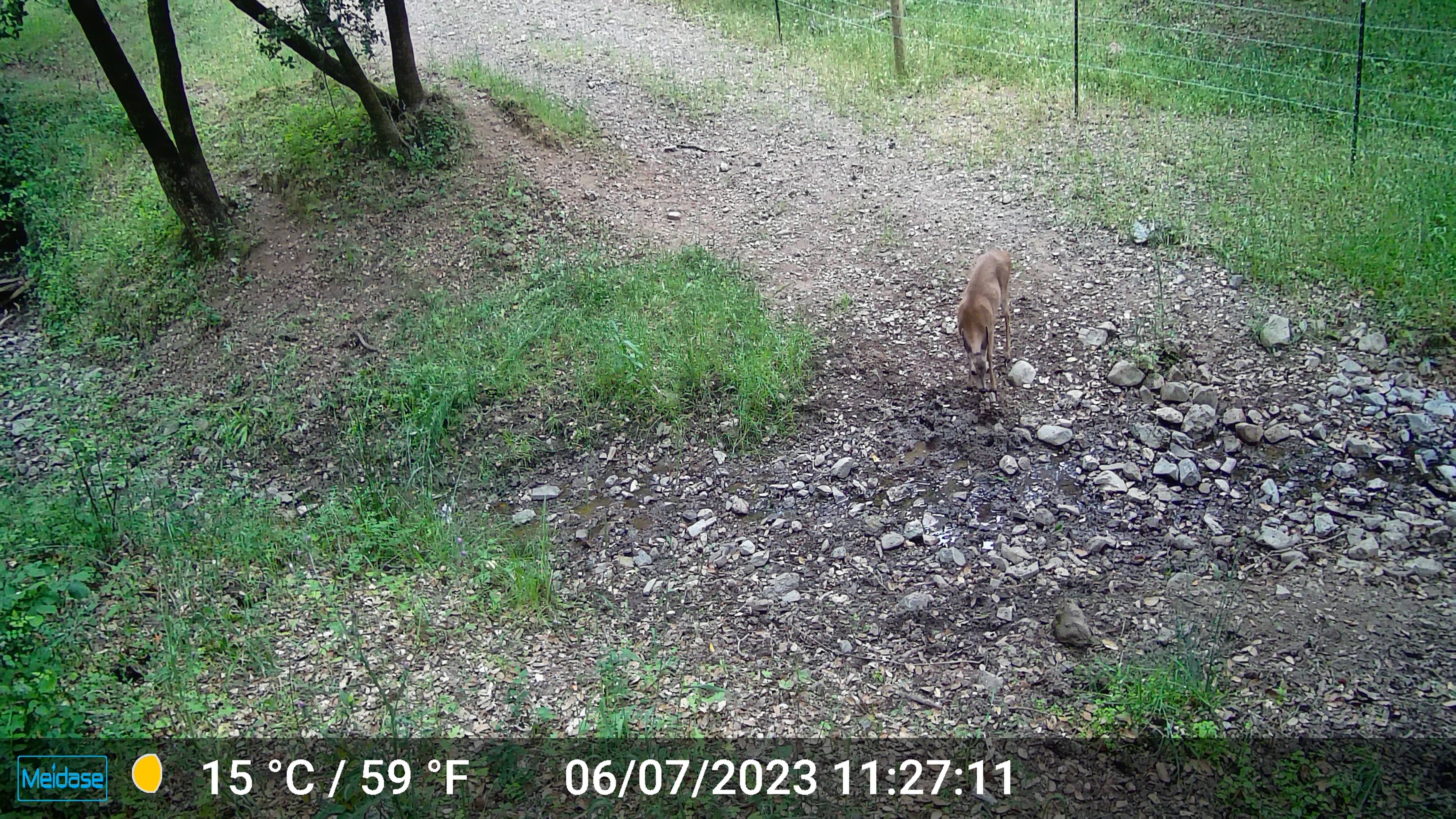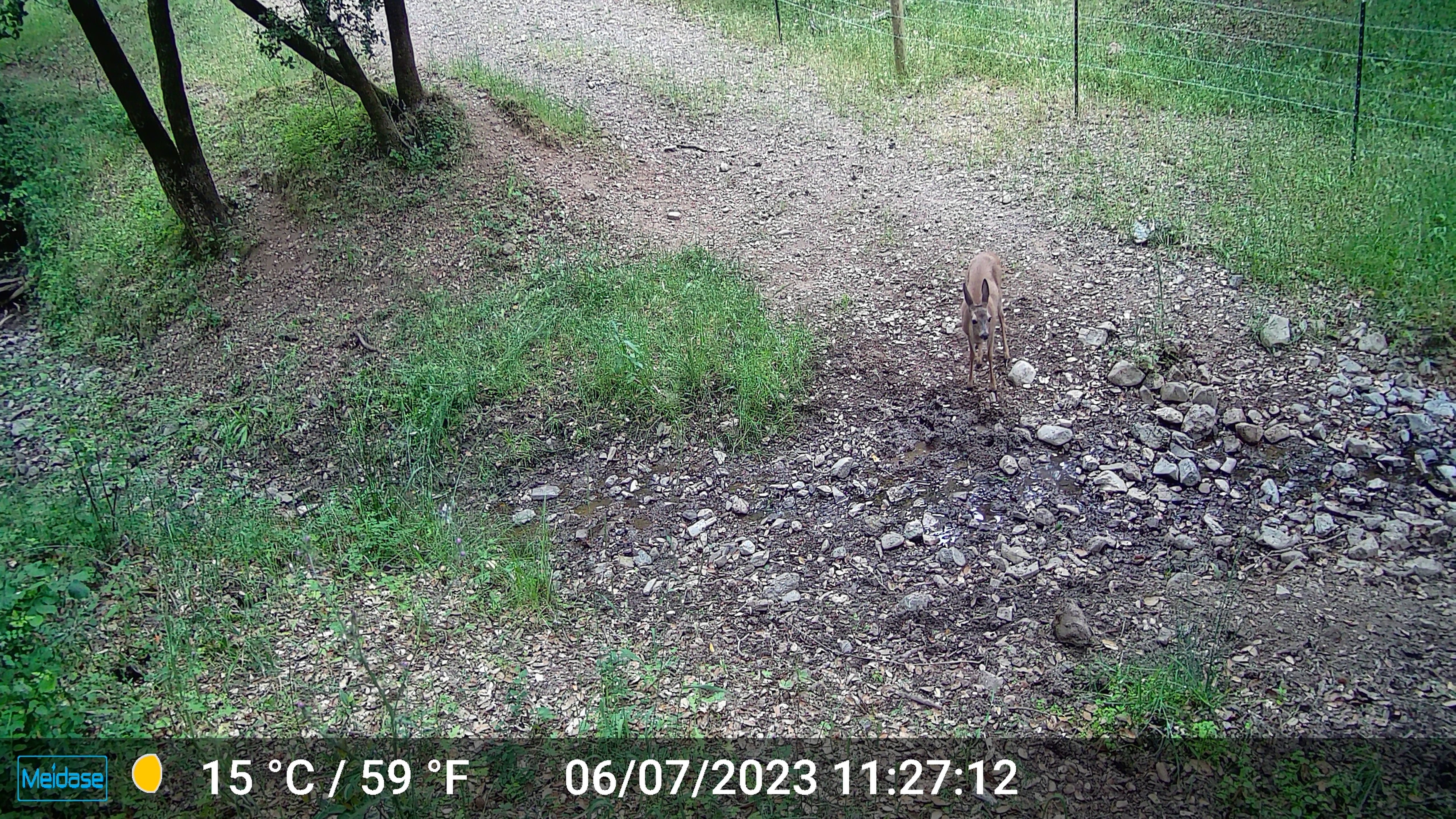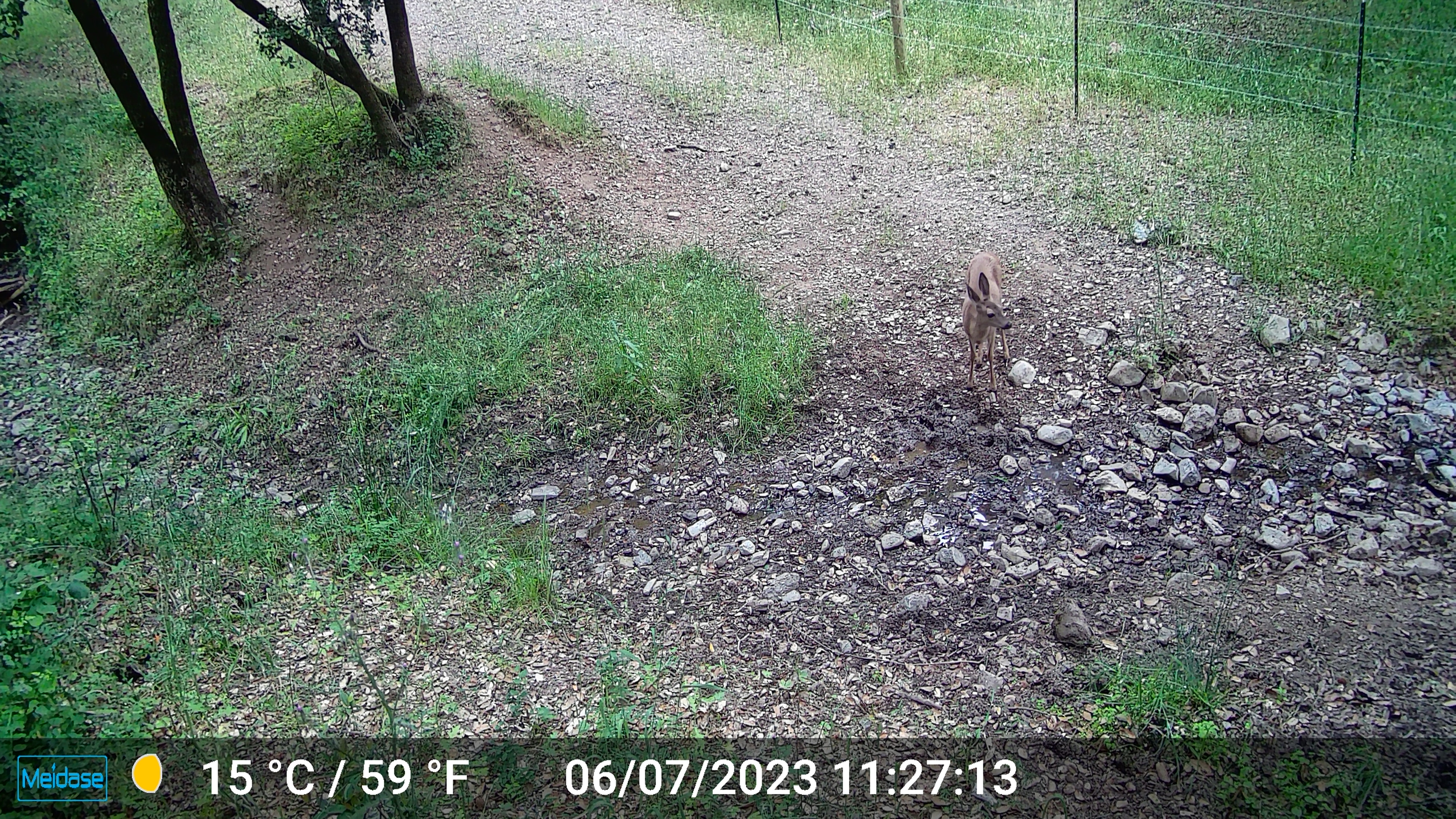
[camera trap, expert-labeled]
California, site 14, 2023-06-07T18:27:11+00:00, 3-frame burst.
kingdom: Animalia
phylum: Chordata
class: Mammalia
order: Artiodactyla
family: Cervidae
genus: Odocoileus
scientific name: Odocoileus hemionus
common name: mule deer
Mule deer (Odocoileus hemionus).